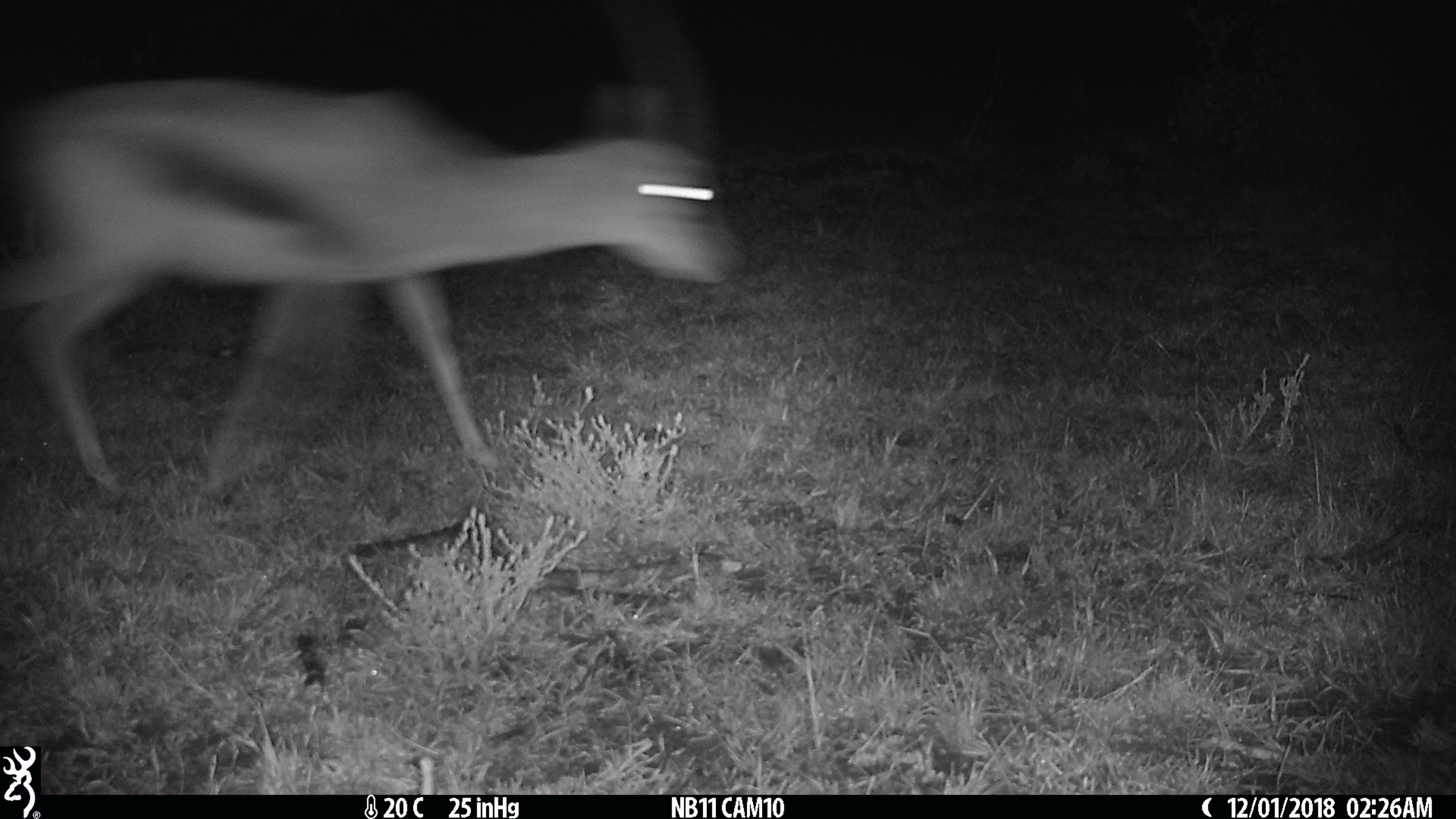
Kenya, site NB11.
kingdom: Animalia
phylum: Chordata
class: Mammalia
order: Artiodactyla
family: Bovidae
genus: Eudorcas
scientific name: Eudorcas thomsonii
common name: thomon's gazelle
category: gazelle thomsons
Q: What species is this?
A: Gazelle thomsons (thomon's gazelle) (Eudorcas thomsonii).